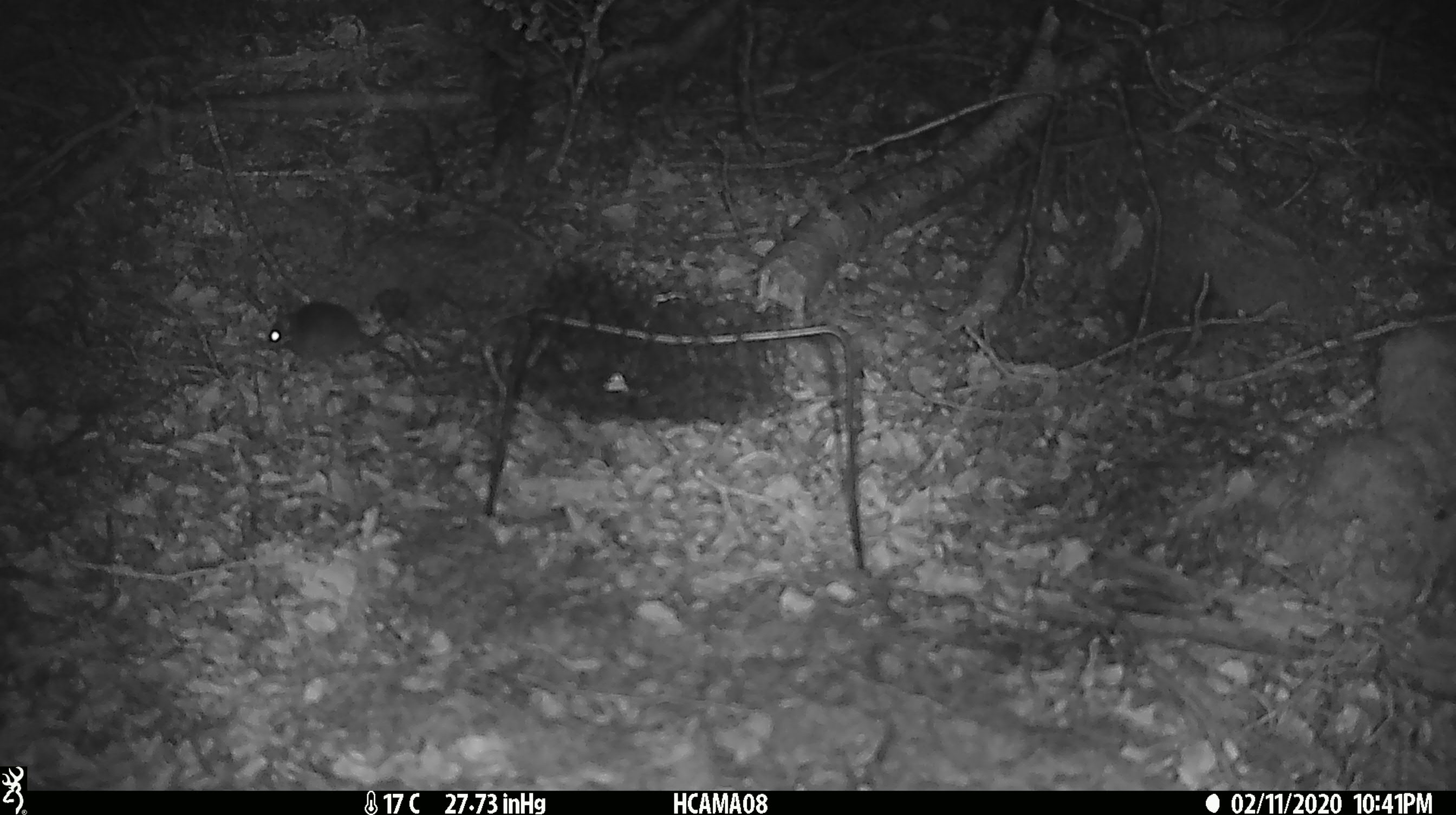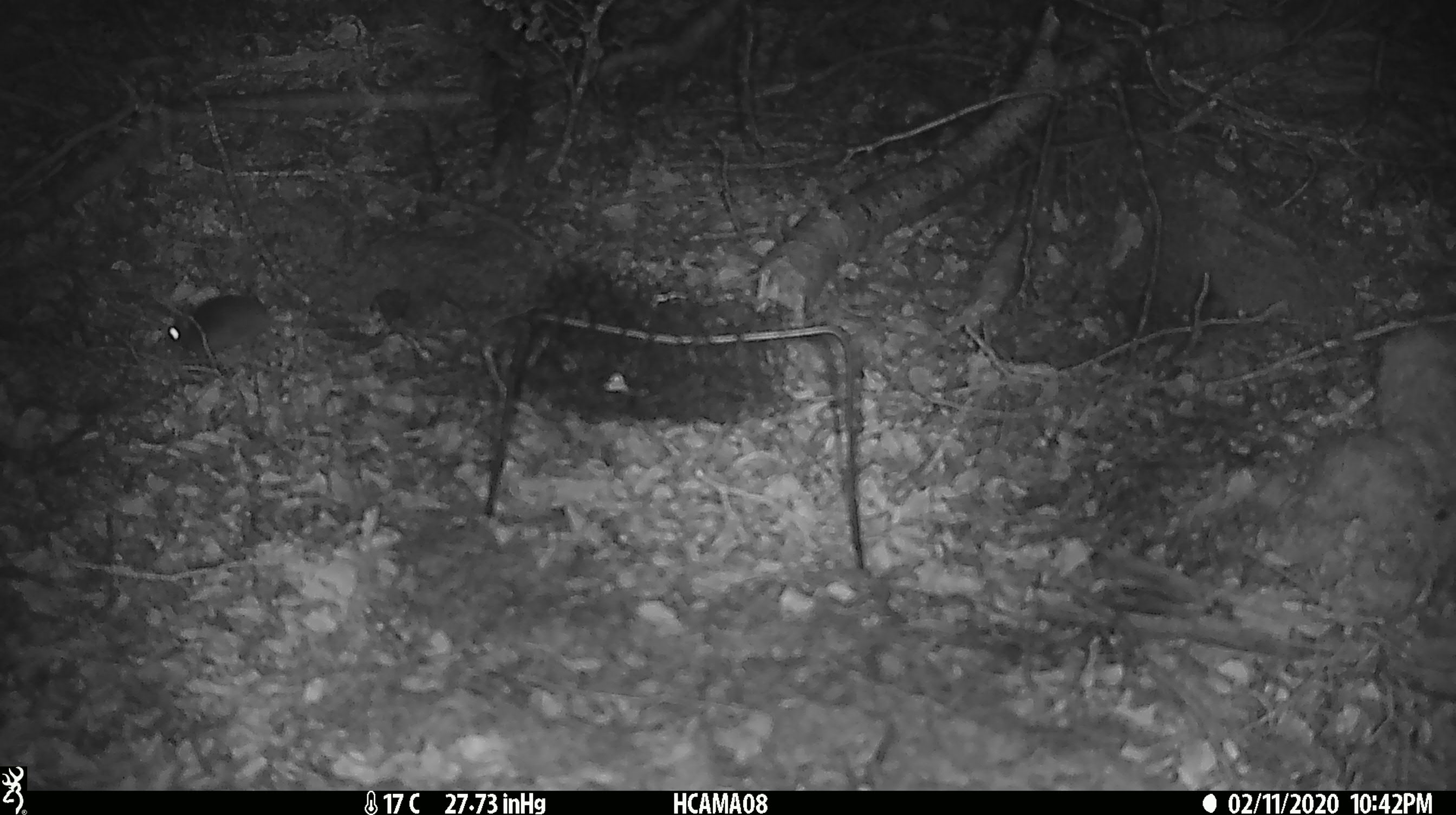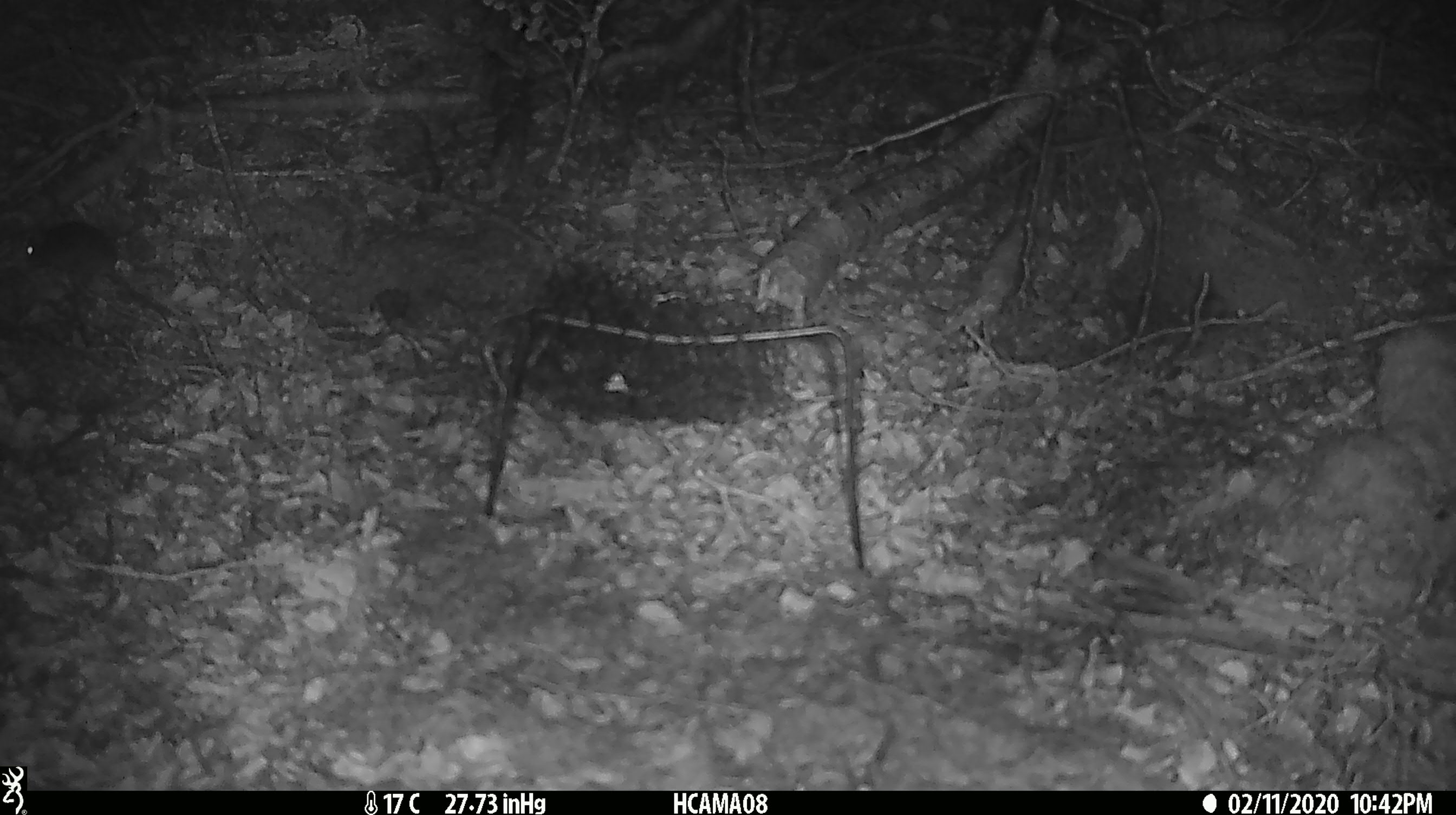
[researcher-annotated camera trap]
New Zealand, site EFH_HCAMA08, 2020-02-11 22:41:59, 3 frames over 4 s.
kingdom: Animalia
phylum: Chordata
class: Mammalia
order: Rodentia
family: Muridae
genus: Mus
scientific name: Mus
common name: mouse